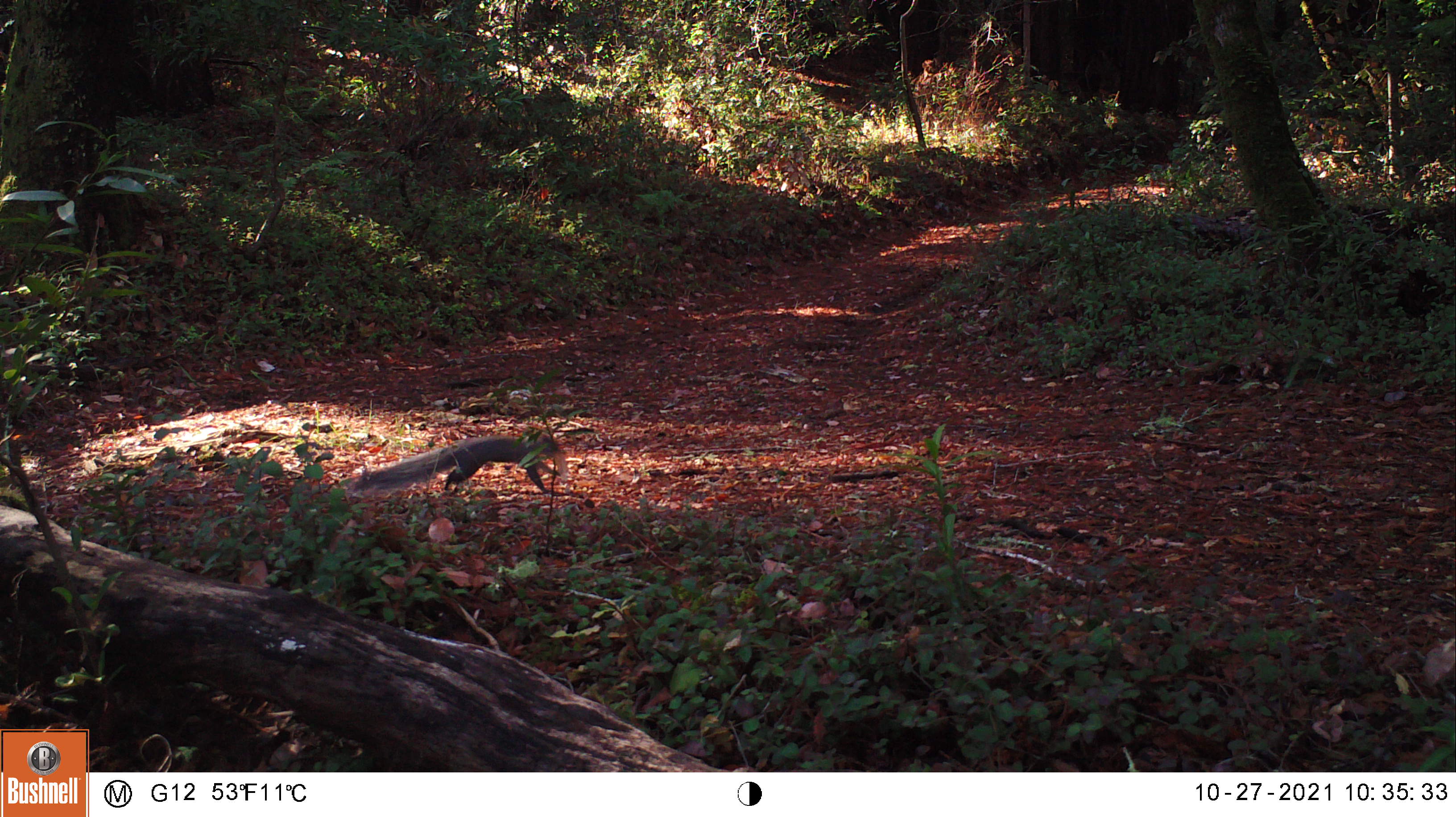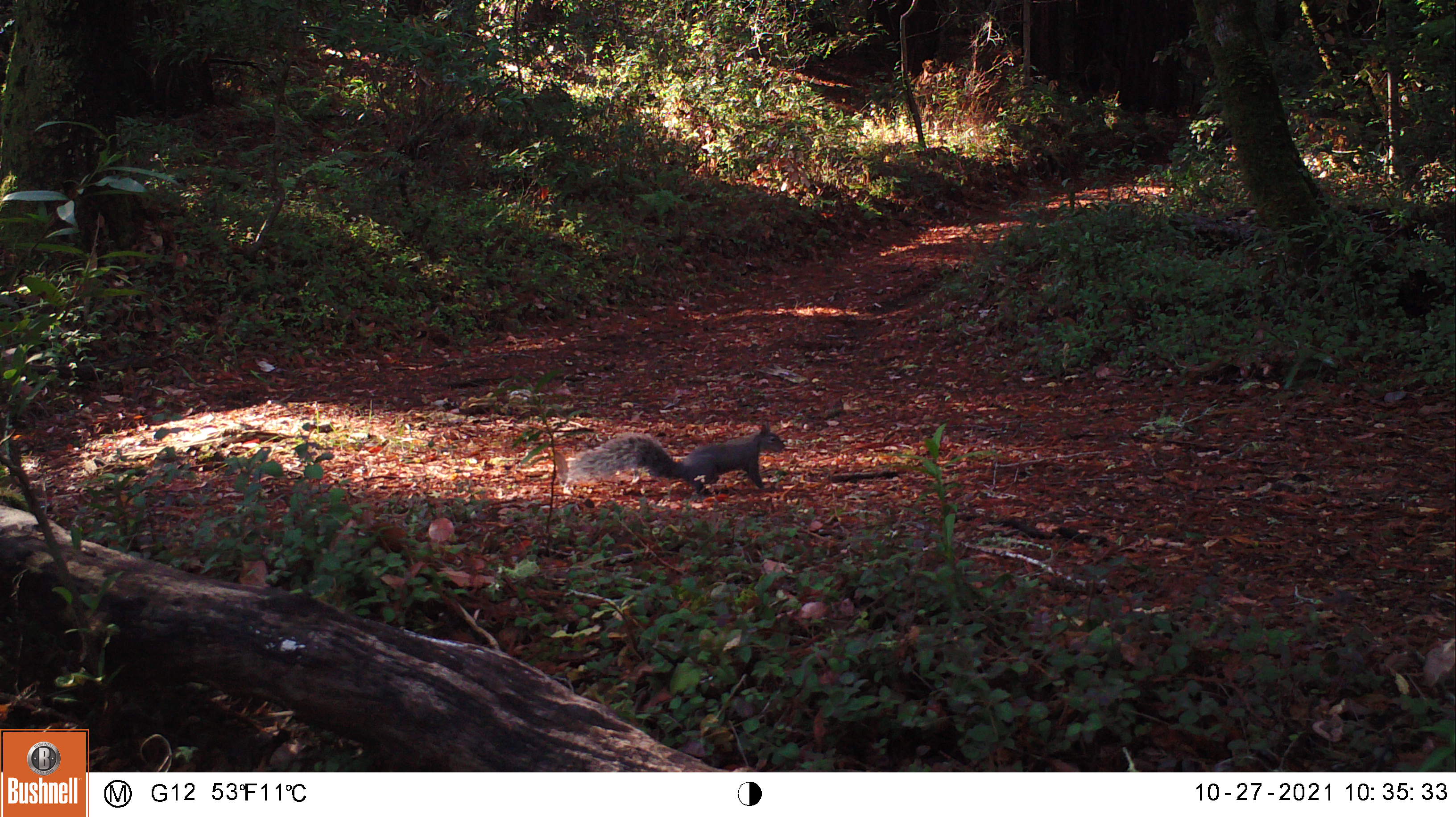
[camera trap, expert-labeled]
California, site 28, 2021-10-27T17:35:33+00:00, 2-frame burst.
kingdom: Animalia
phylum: Chordata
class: Mammalia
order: Rodentia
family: Sciuridae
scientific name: Sciuridae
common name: squirrel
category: unknown squirrel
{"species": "unknown squirrel (squirrel) (Sciuridae)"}